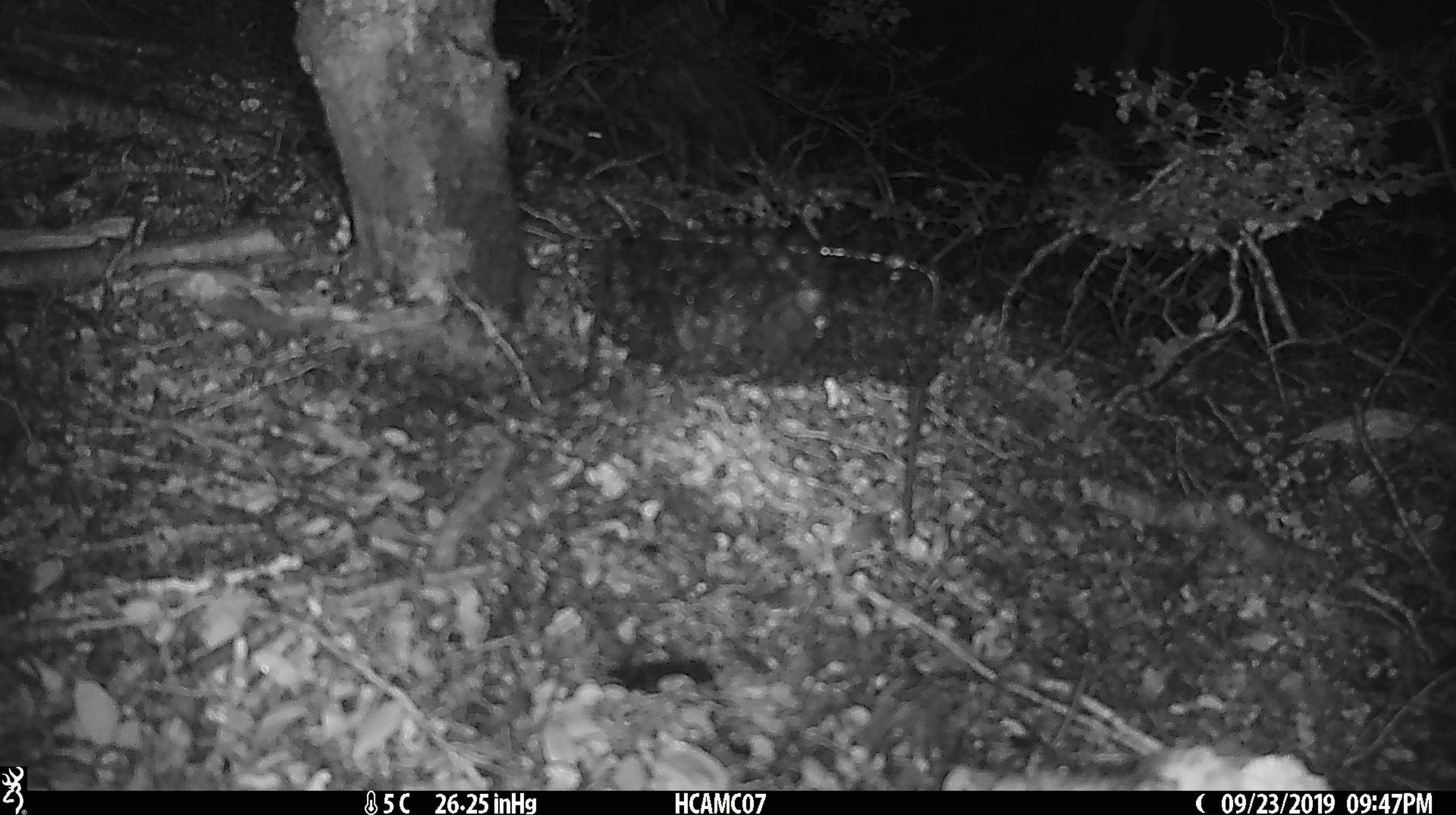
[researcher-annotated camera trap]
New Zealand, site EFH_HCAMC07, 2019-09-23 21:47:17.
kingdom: Animalia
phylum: Chordata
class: Mammalia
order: Rodentia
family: Muridae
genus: Mus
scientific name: Mus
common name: mouse